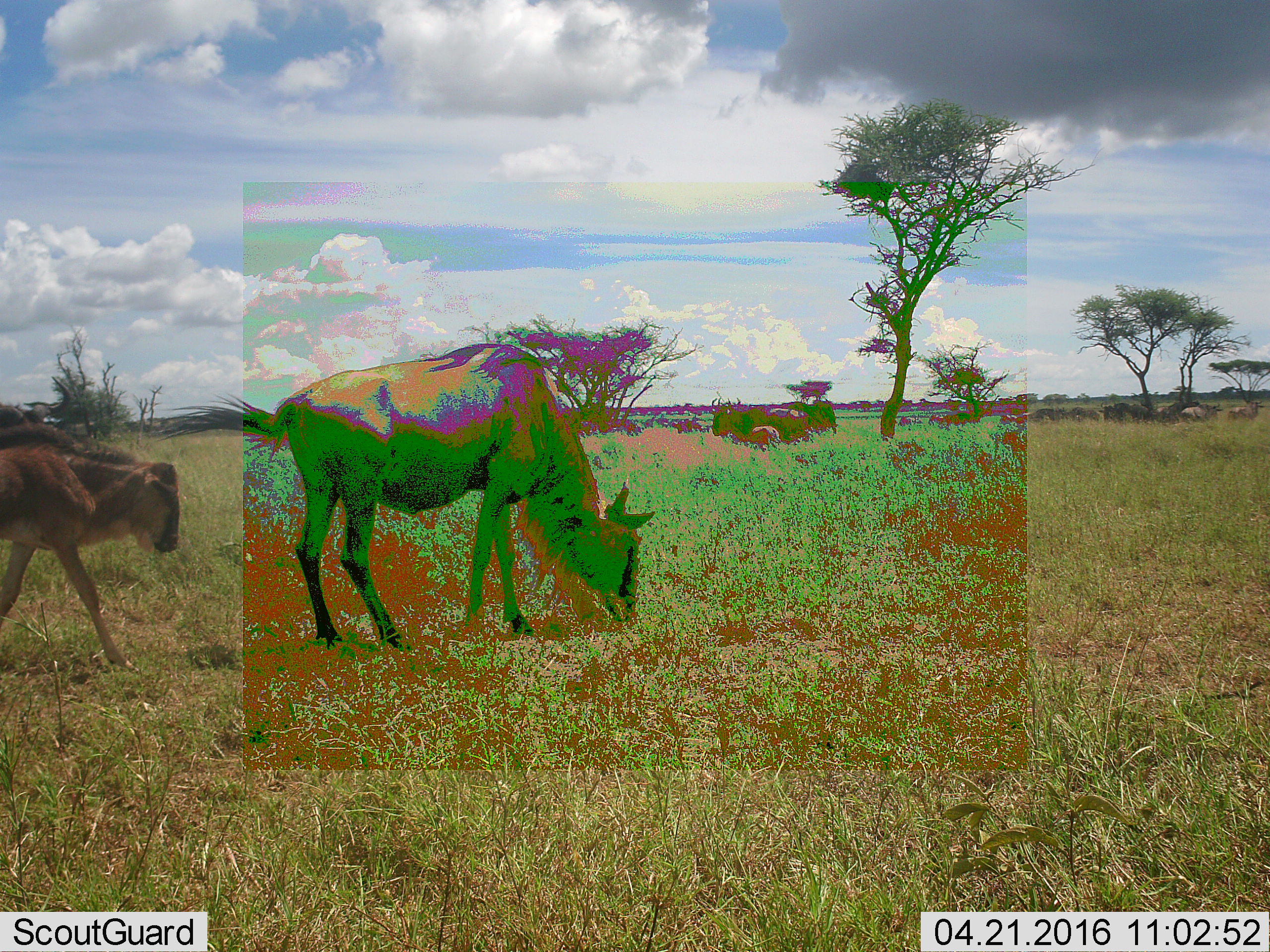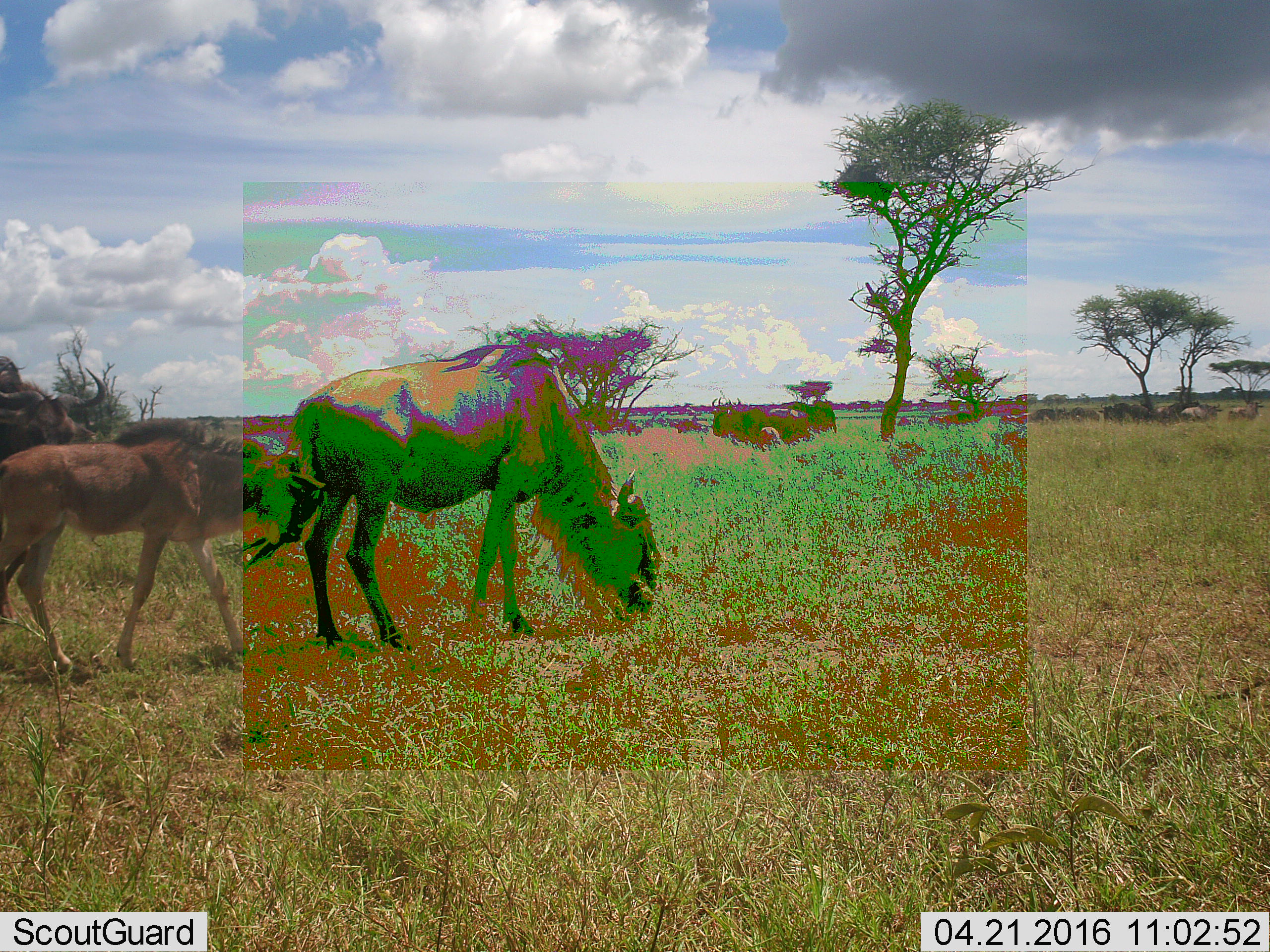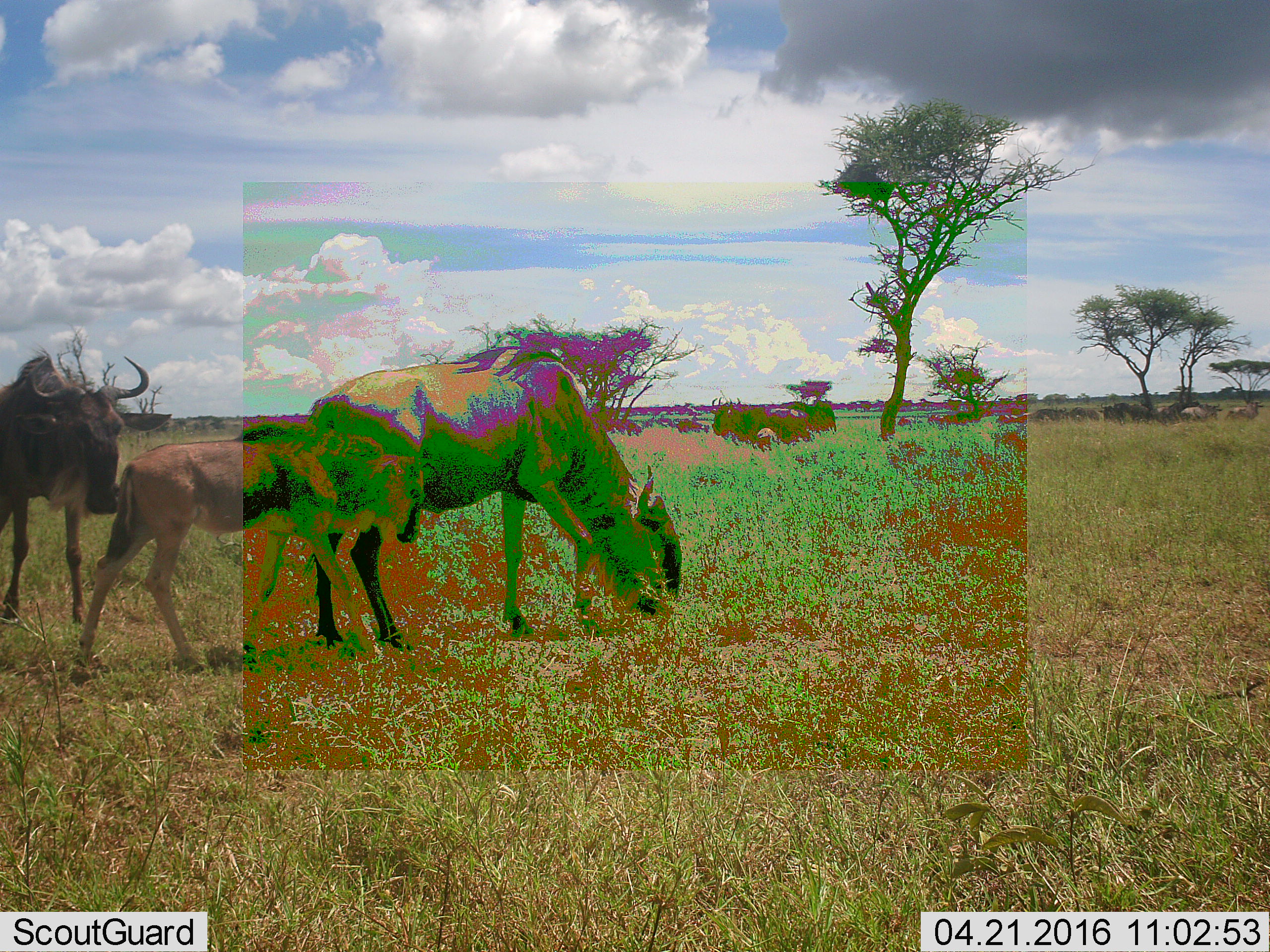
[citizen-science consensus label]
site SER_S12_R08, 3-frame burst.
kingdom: Animalia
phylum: Chordata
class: Mammalia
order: Artiodactyla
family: Bovidae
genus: Connochaetes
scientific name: Connochaetes taurinus taurinus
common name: blue wildebeest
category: wildebeestblue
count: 7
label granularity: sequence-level